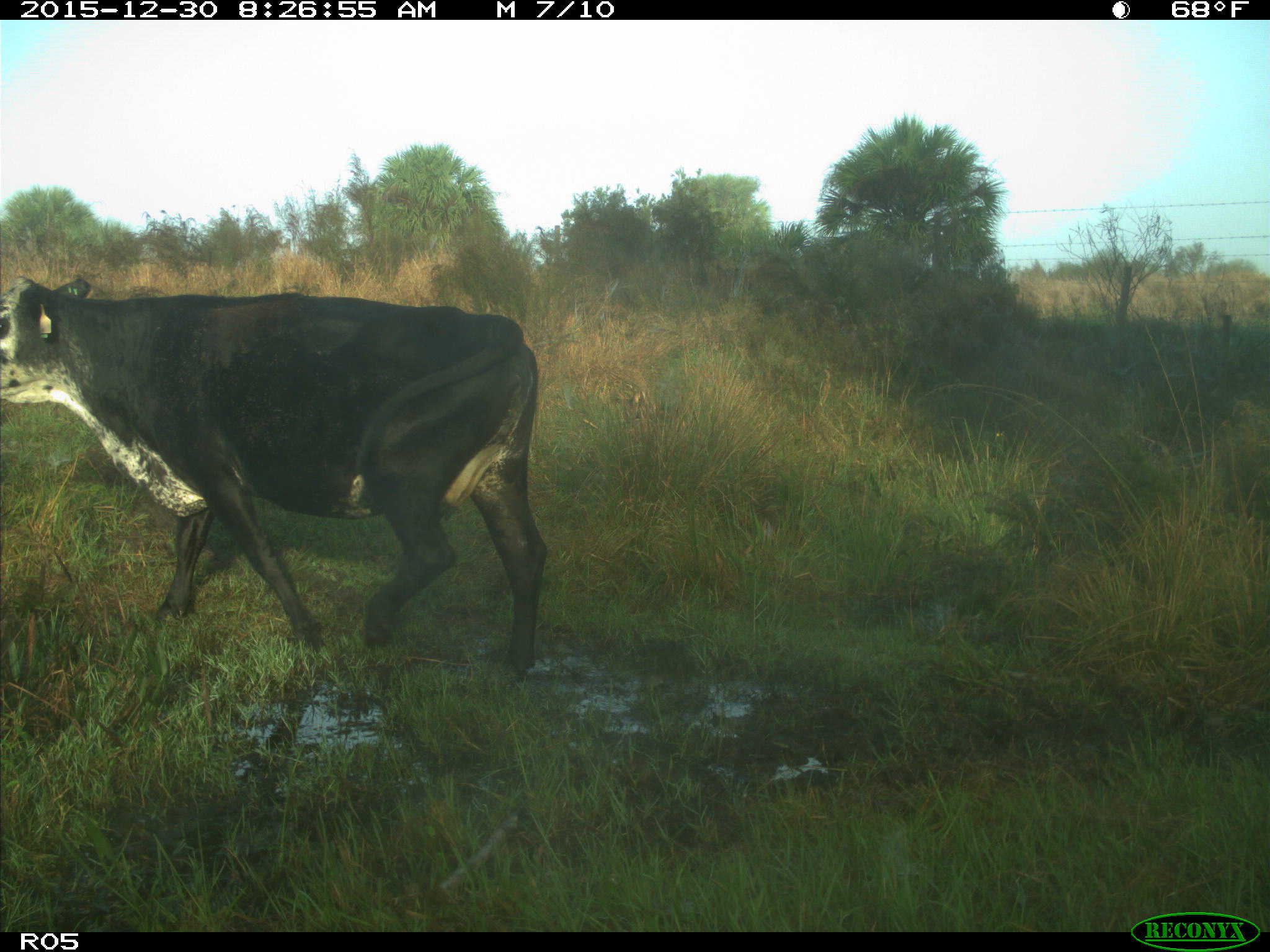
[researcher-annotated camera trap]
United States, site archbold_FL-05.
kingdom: Animalia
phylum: Chordata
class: Mammalia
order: Artiodactyla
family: Bovidae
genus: Bos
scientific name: Bos taurus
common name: domestic cow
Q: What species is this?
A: Bos taurus (domestic cow).